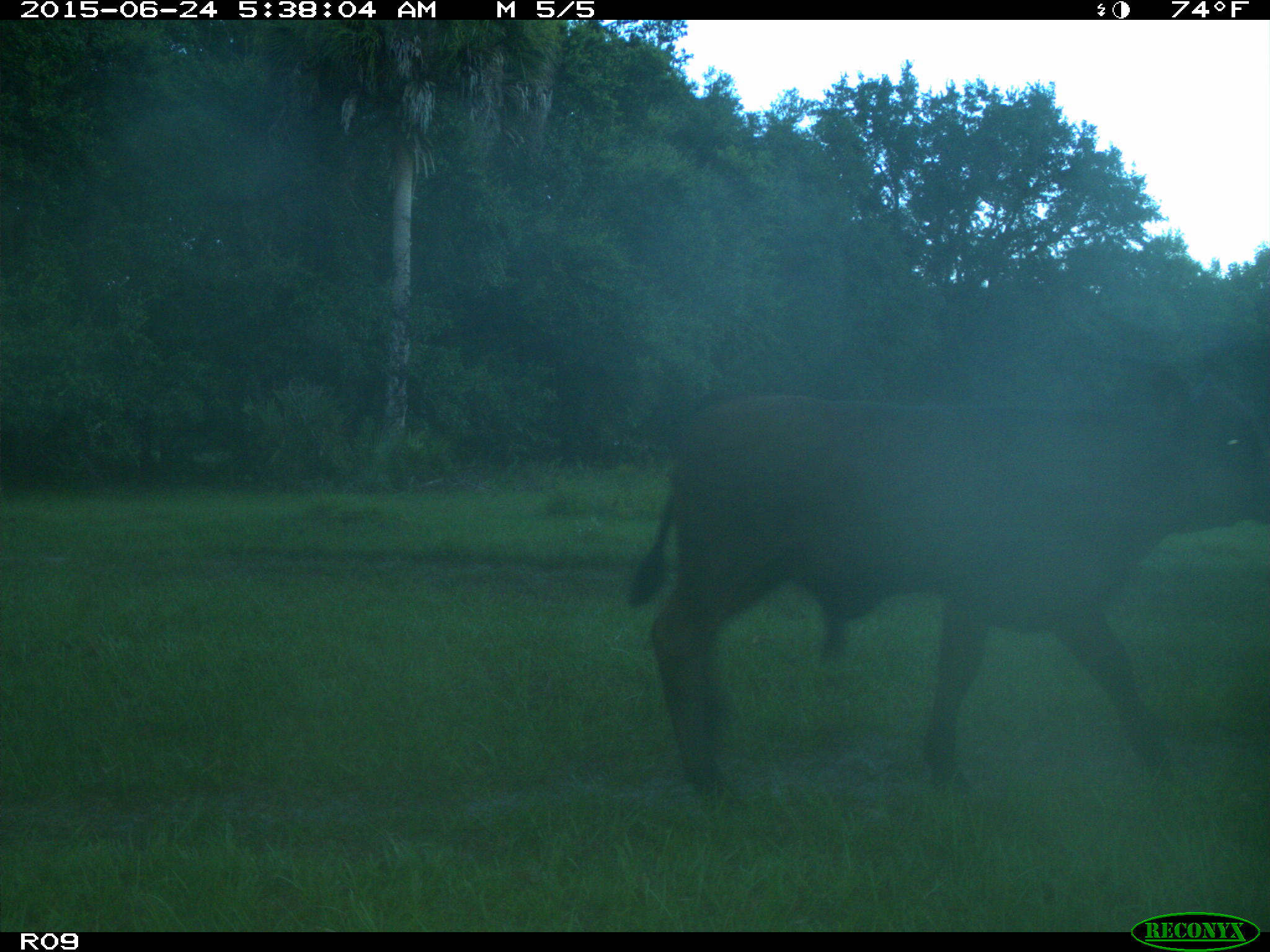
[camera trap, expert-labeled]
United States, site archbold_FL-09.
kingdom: Animalia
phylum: Chordata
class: Mammalia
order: Artiodactyla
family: Bovidae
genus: Bos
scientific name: Bos taurus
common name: domestic cow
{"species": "Bos taurus (domestic cow)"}